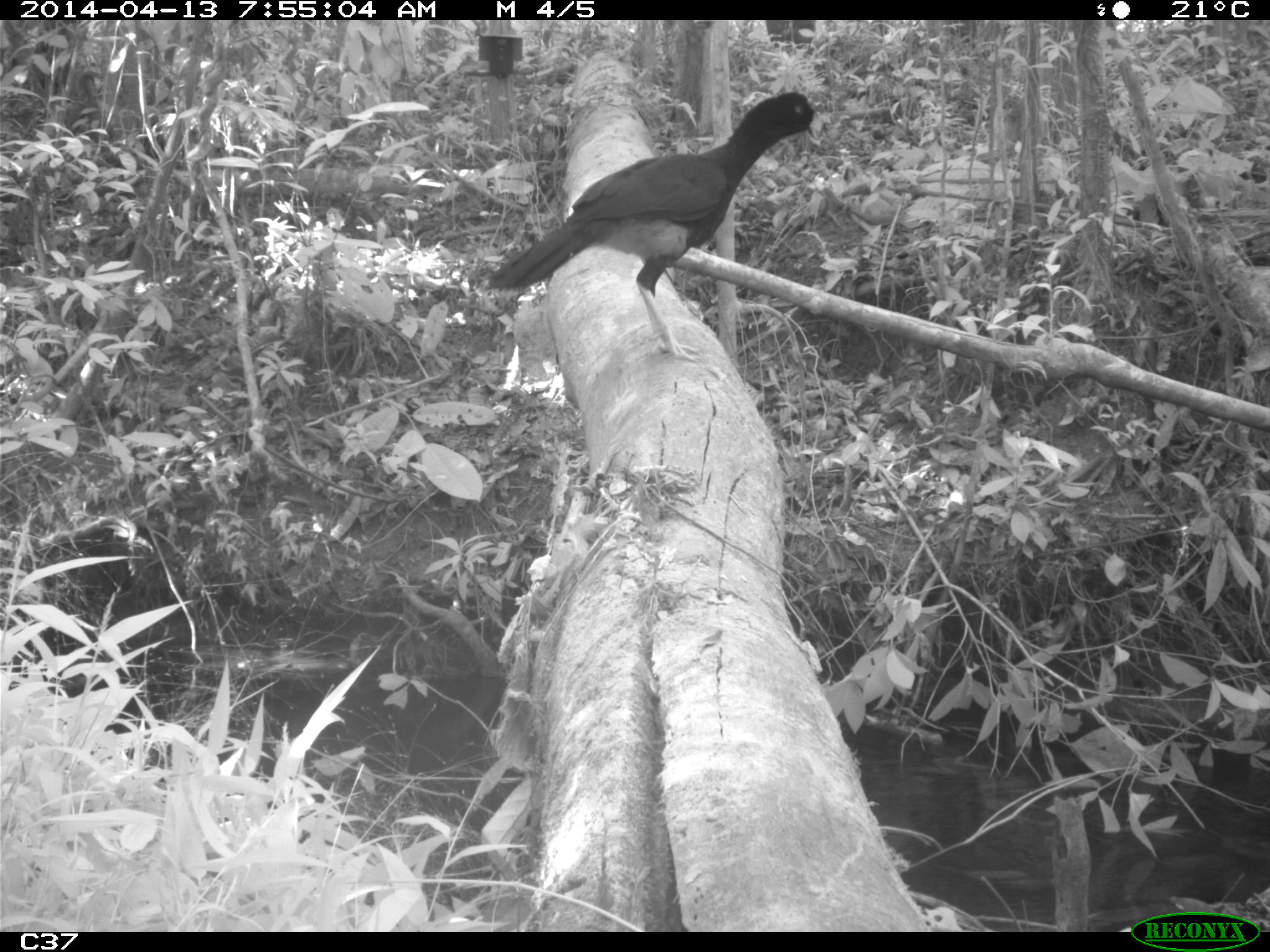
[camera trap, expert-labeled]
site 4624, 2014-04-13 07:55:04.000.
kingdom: Animalia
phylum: Chordata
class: Aves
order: Galliformes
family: Cracidae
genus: Mitu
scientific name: Mitu tomentosum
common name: crestless curassow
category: mitu tomentosa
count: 1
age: adult